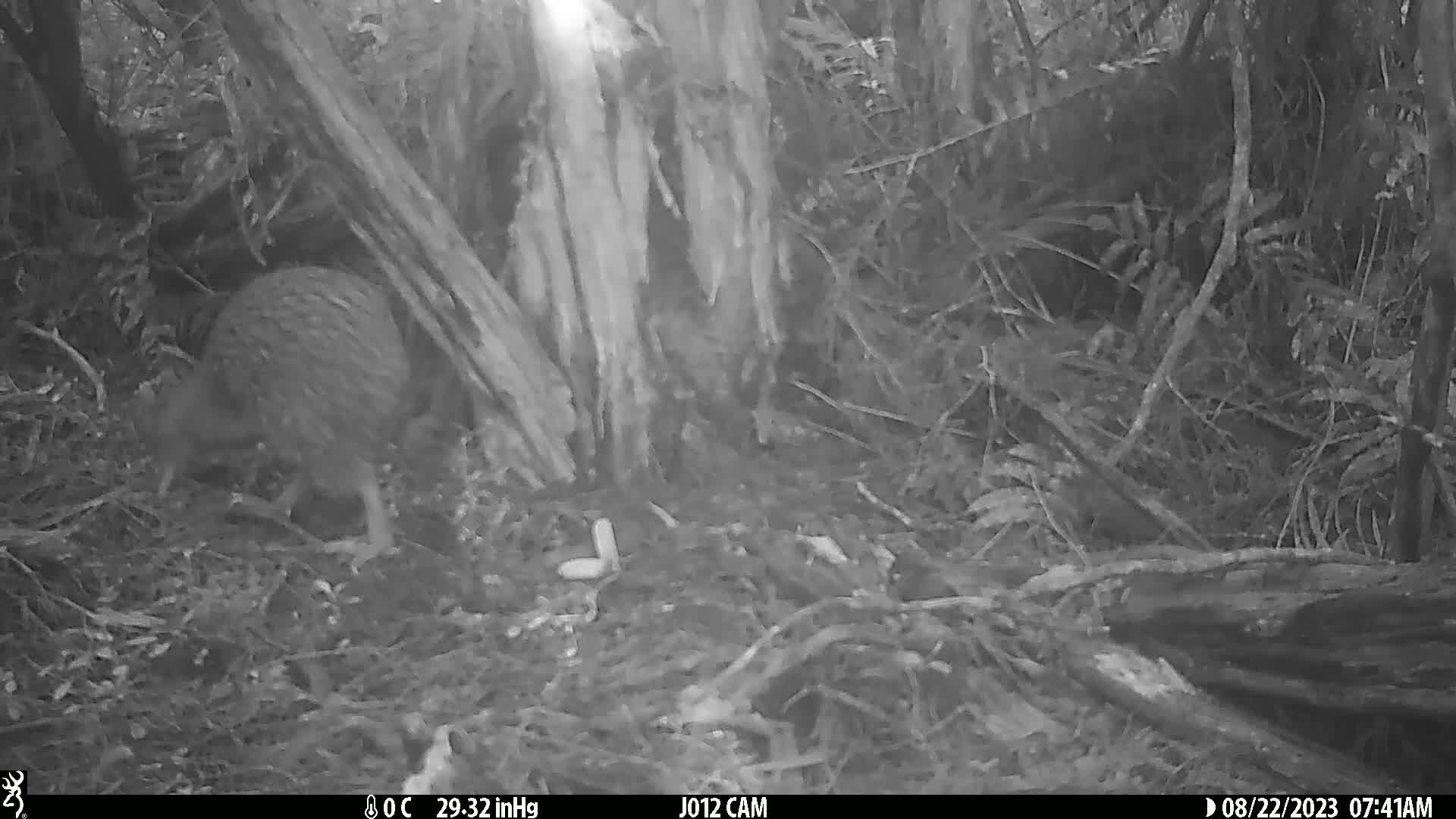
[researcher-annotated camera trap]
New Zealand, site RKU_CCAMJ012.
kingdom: Animalia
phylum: Chordata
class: Aves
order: Apterygiformes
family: Apterygidae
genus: Apteryx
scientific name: Apteryx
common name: kiwi